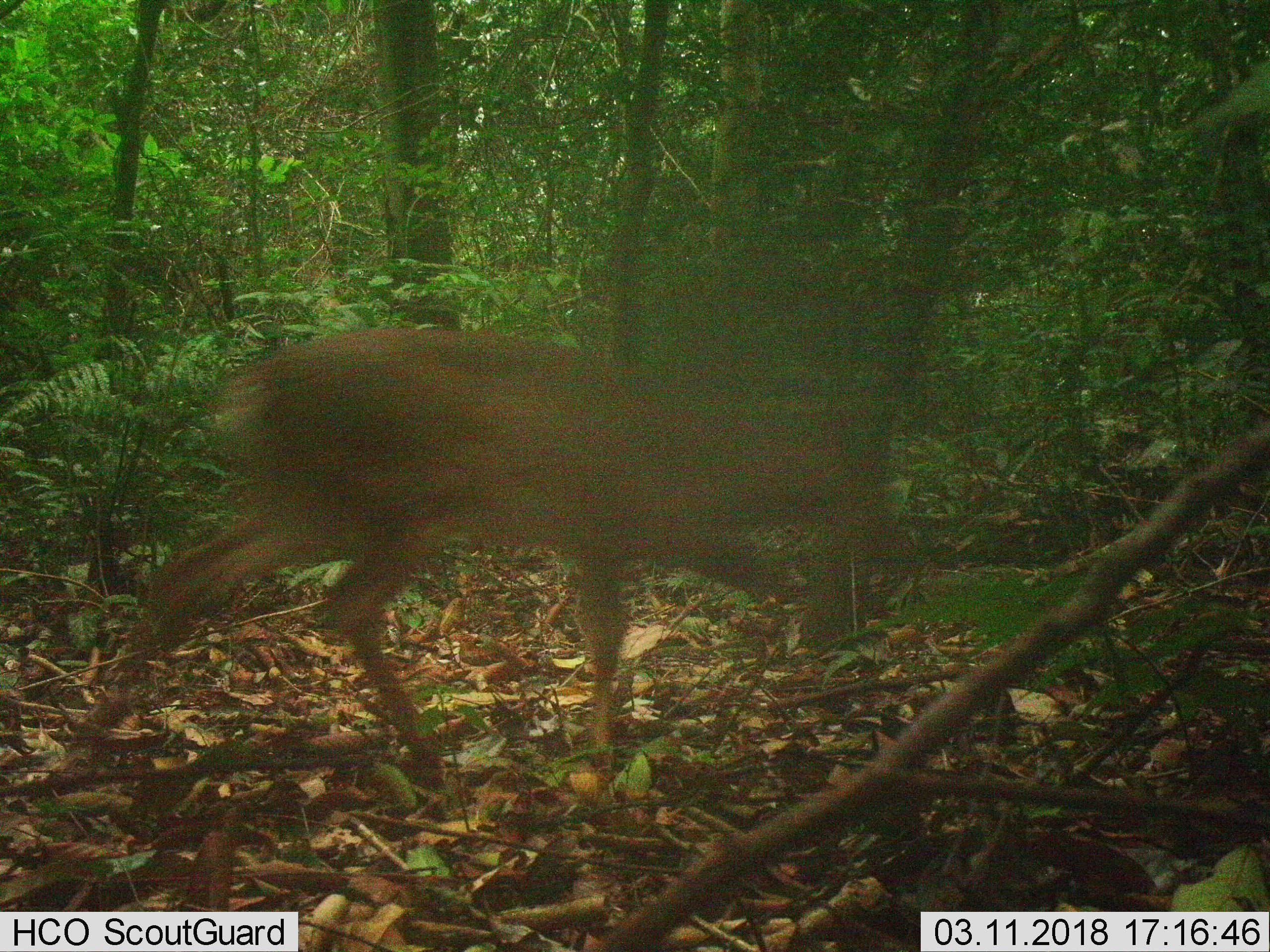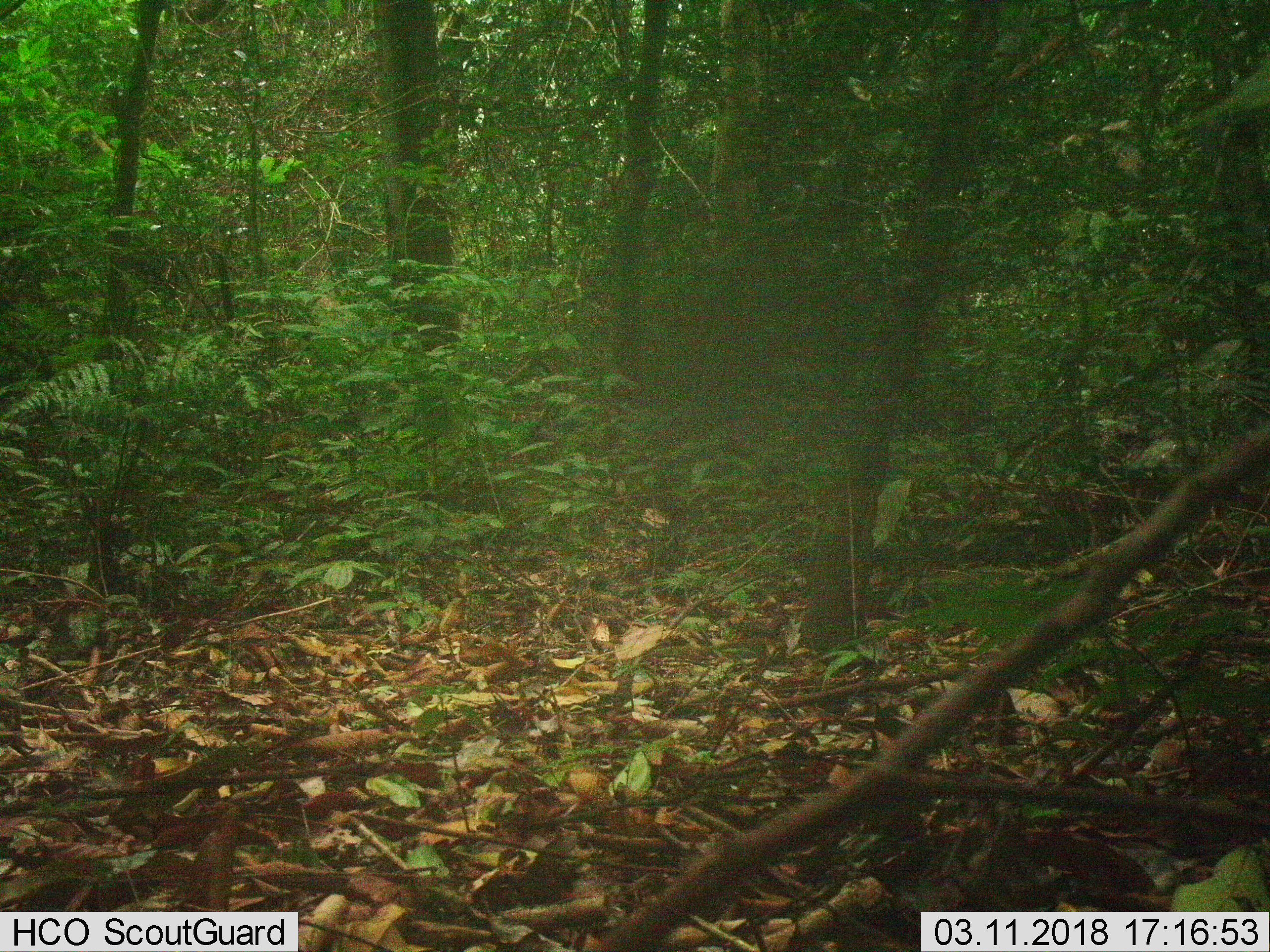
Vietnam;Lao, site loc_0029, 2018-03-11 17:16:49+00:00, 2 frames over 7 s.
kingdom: Animalia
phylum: Chordata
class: Mammalia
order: Artiodactyla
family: Cervidae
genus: Muntiacus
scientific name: Muntiacus vuquangensis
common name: large-antlered muntjac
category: large antlered muntjac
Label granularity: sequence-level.